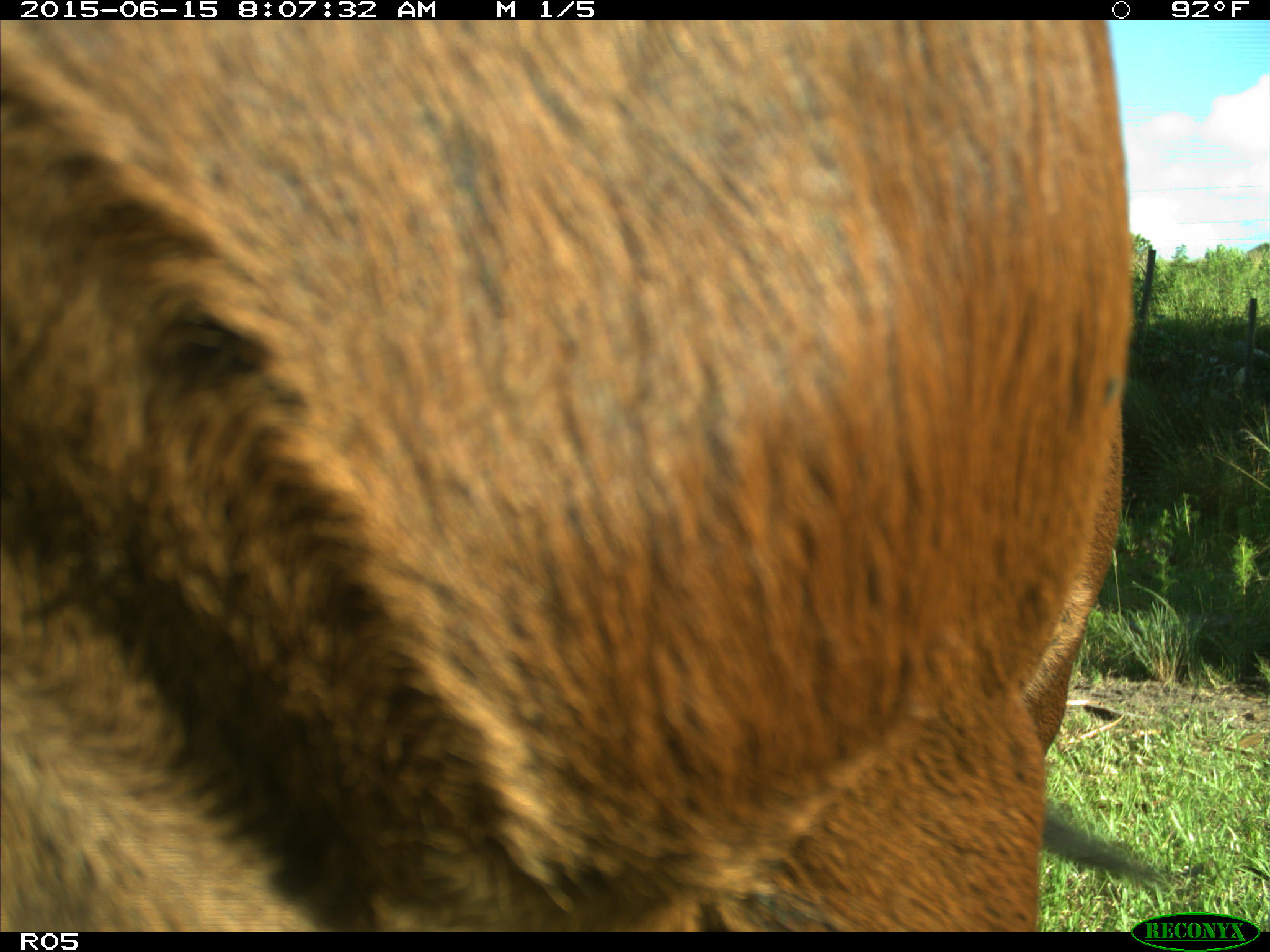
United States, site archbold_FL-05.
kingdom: Animalia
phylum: Chordata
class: Mammalia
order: Artiodactyla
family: Bovidae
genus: Bos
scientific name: Bos taurus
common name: domestic cow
Bos taurus (domestic cow).